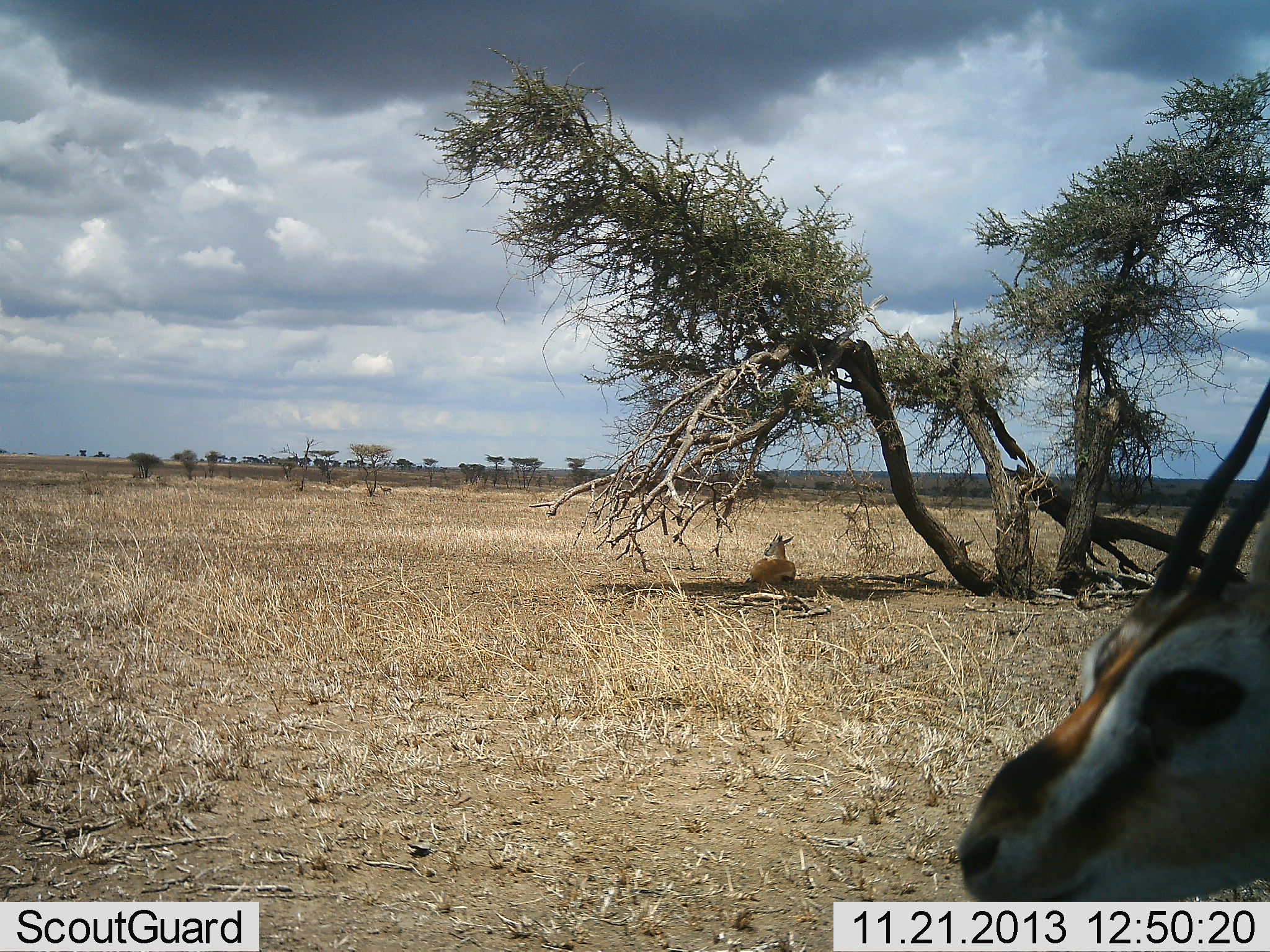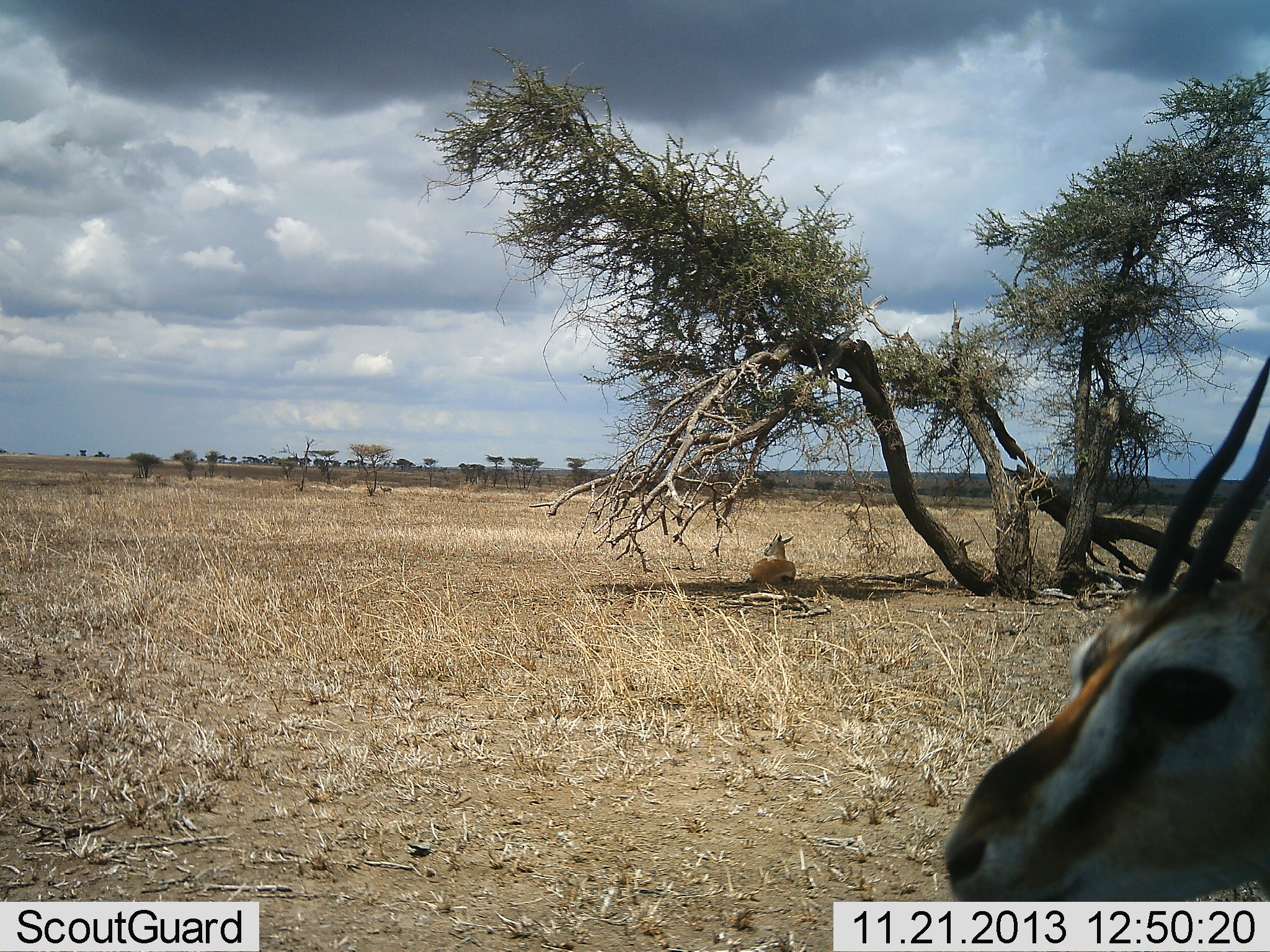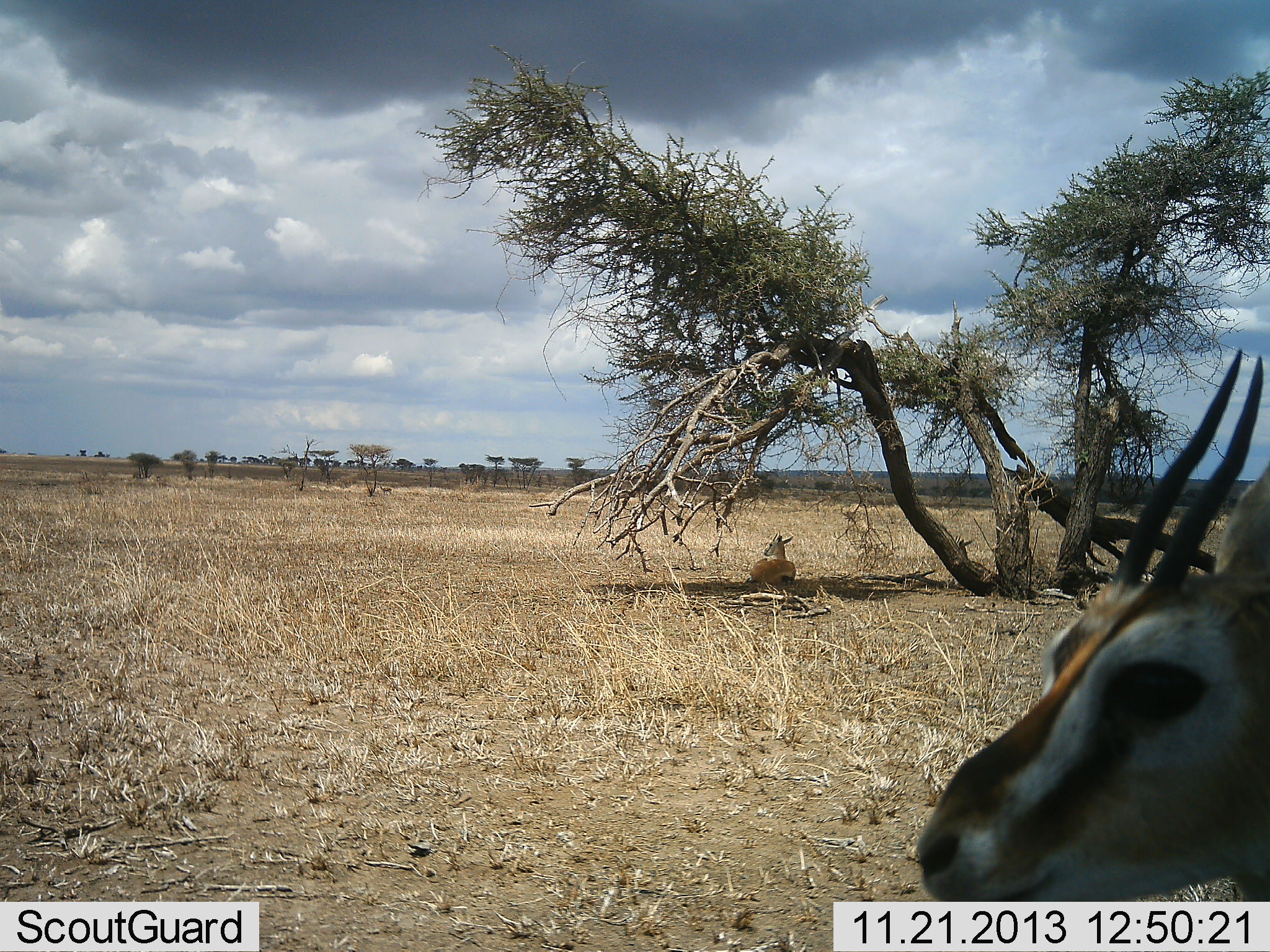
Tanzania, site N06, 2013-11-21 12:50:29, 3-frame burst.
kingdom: Animalia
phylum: Chordata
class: Mammalia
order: Artiodactyla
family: Bovidae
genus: Eudorcas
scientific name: Eudorcas thomsonii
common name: thomson's gazelle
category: gazellethomsons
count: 2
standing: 78%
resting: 91%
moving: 9%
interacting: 0%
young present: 0%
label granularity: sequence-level